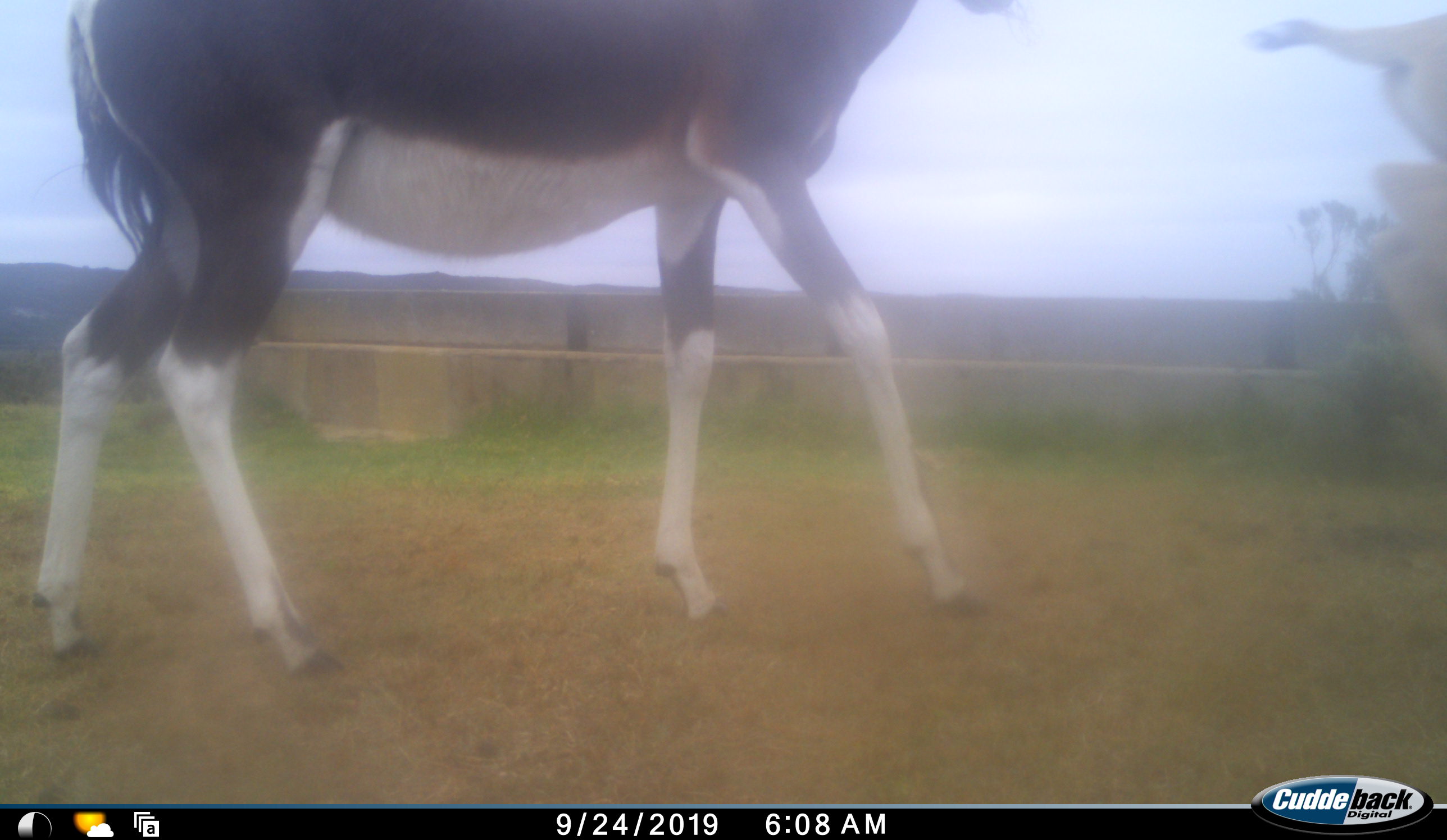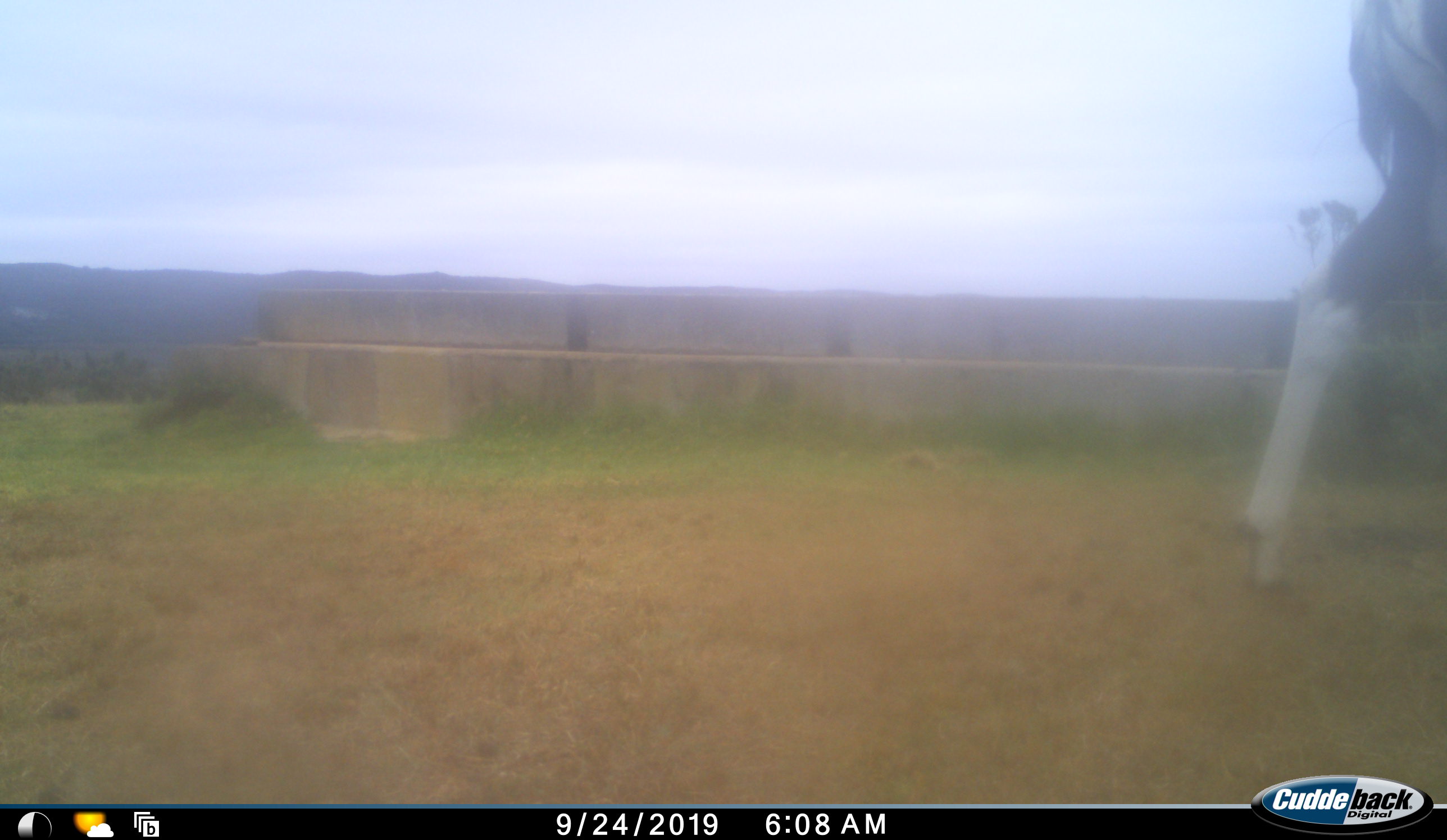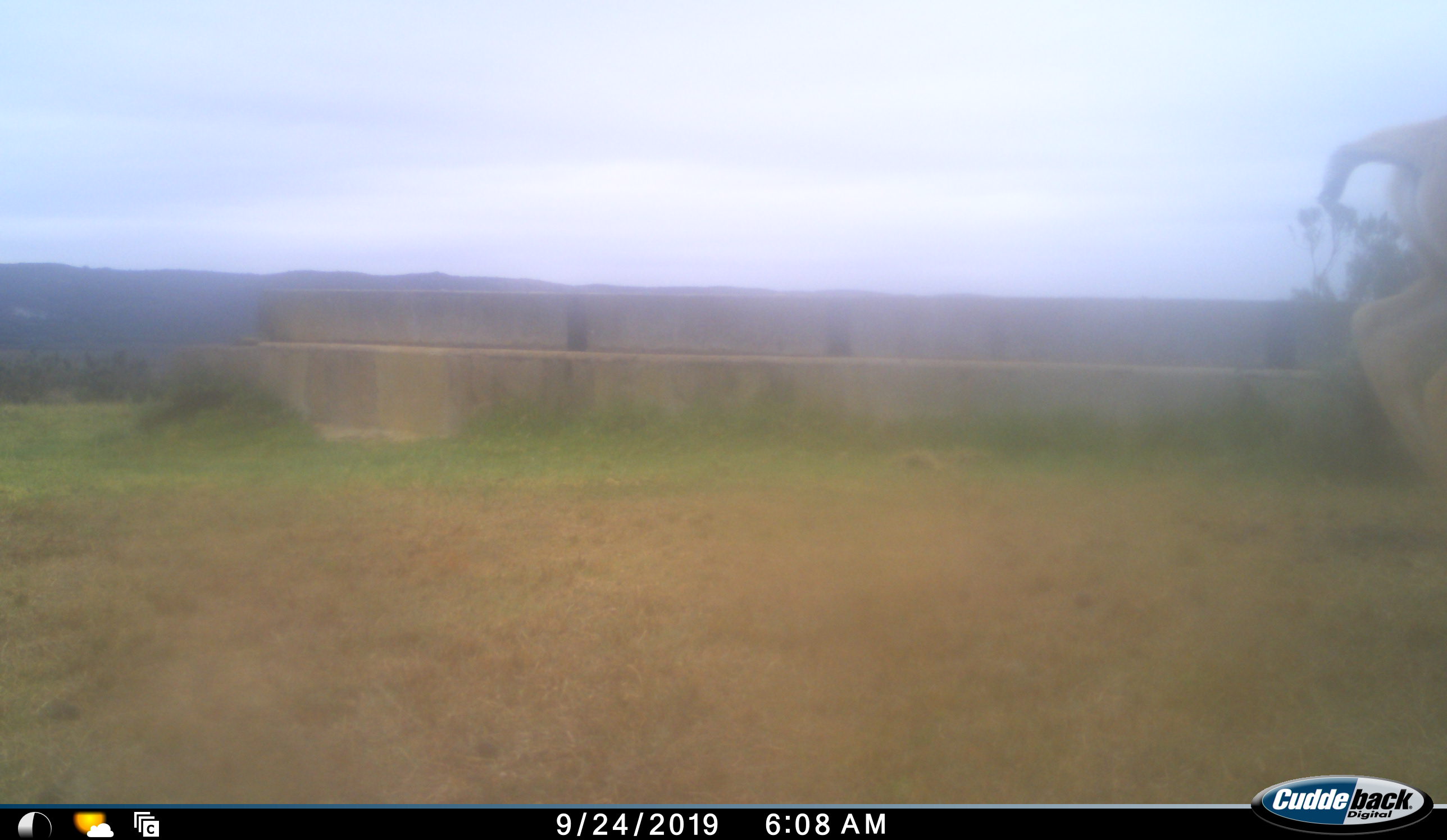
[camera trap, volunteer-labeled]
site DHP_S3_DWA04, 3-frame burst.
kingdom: Animalia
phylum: Chordata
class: Mammalia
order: Artiodactyla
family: Bovidae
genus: Damaliscus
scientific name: Damaliscus pygargus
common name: bontebok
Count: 1.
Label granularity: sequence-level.